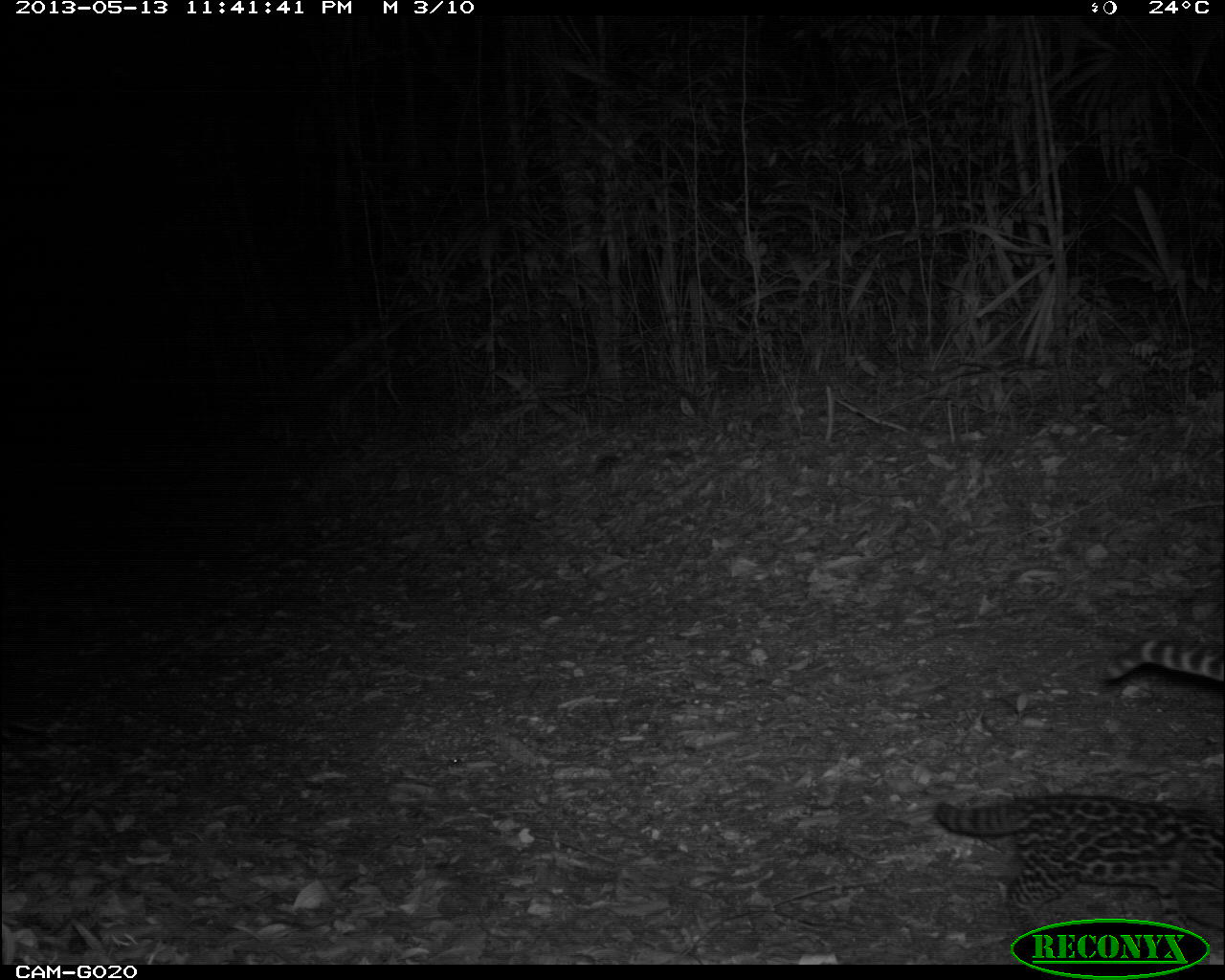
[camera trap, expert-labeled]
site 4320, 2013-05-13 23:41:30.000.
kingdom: Animalia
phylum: Chordata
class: Mammalia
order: Carnivora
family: Felidae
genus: Leopardus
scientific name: Leopardus pardalis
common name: ocelot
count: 2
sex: female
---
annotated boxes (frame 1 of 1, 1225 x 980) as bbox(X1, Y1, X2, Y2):
leopardus pardalis: bbox(933, 791, 1225, 934); bbox(1103, 638, 1224, 682)